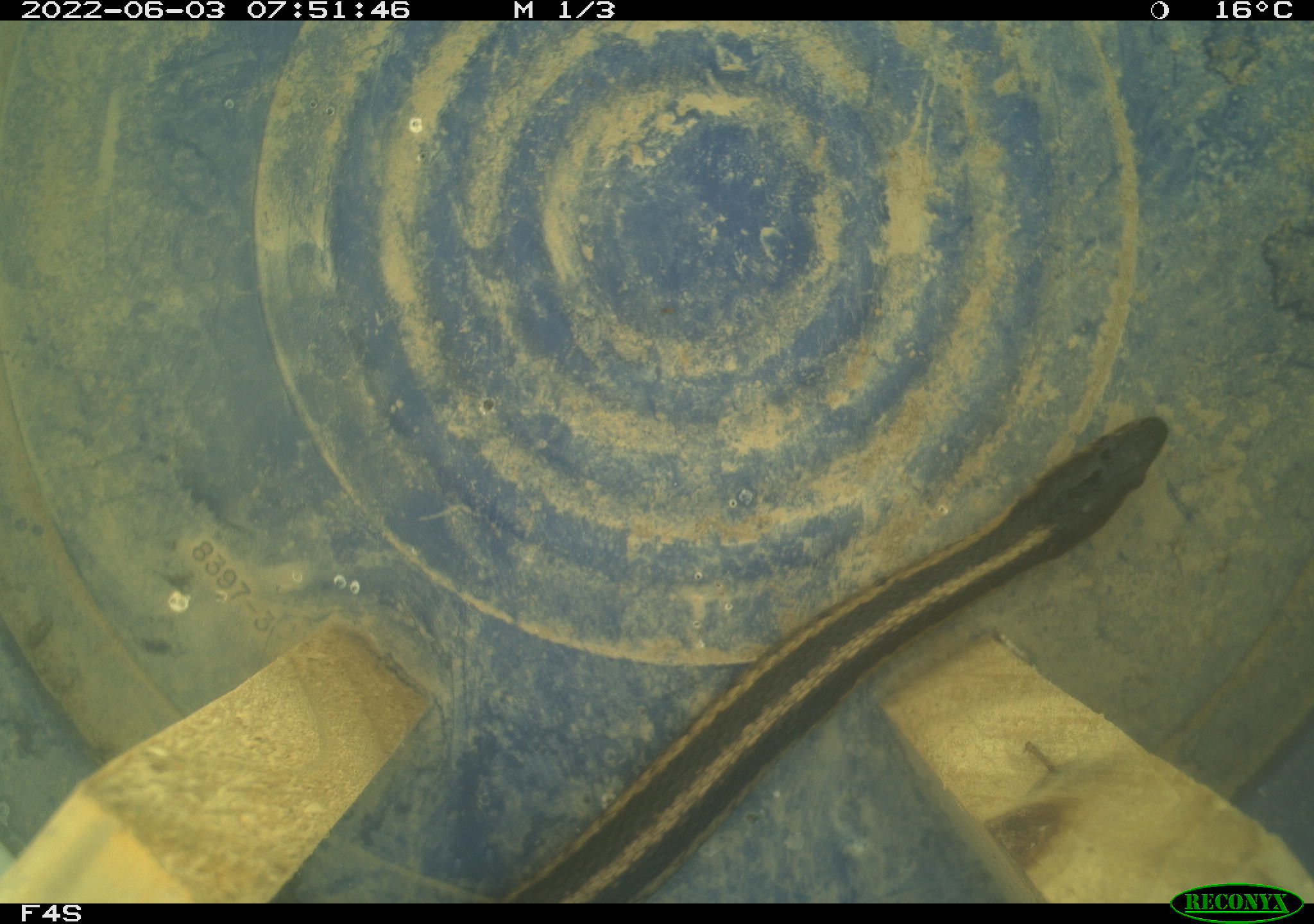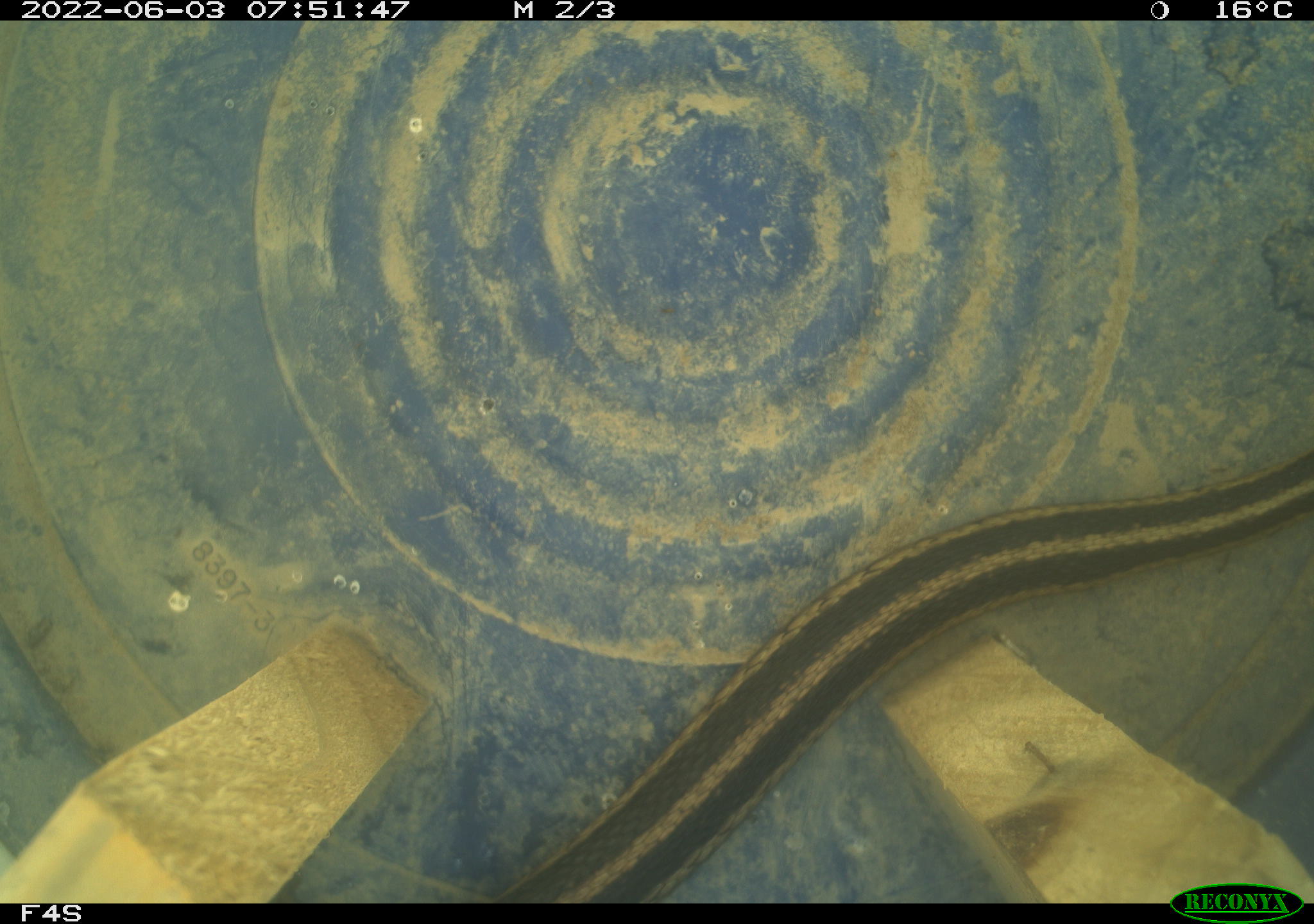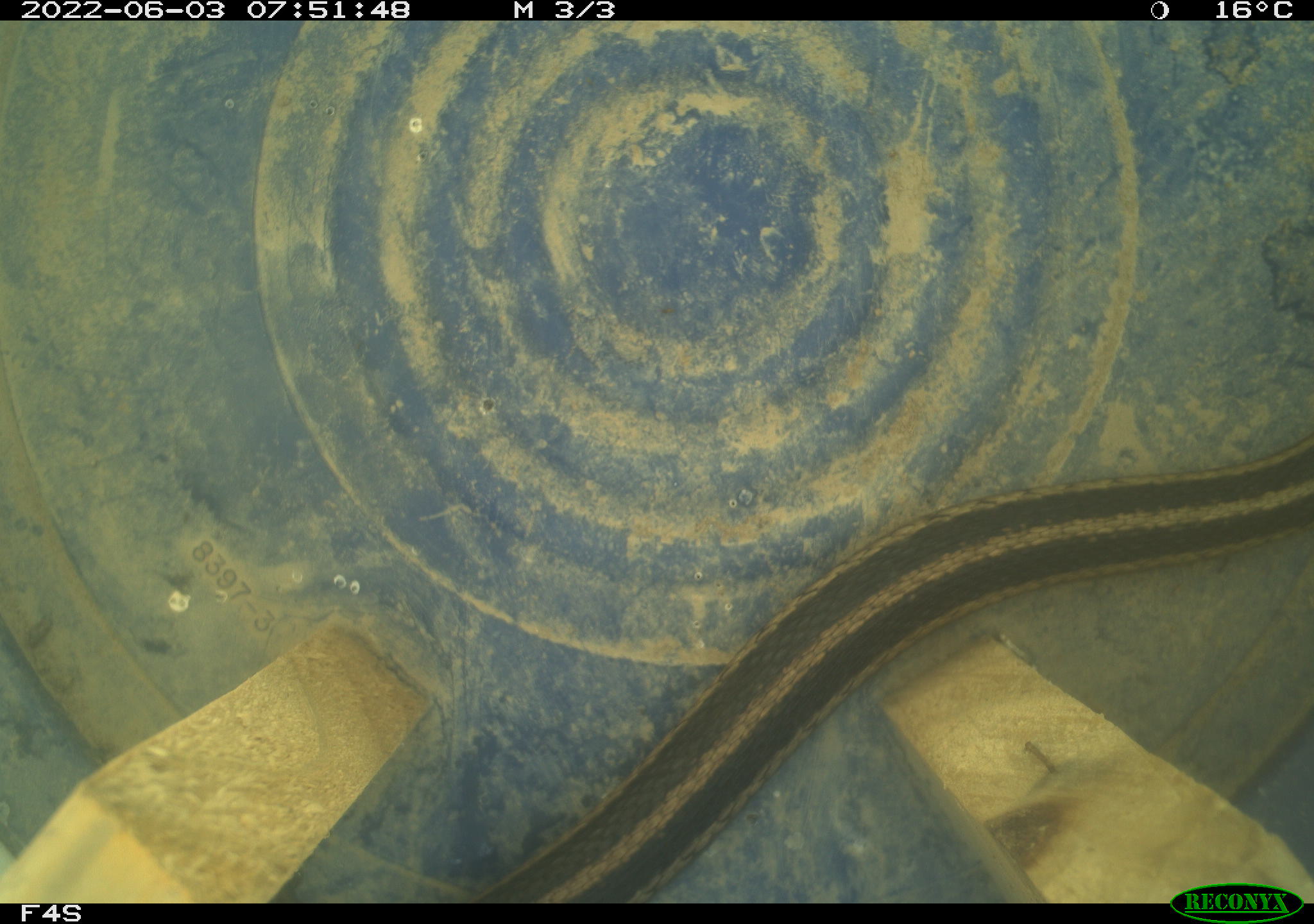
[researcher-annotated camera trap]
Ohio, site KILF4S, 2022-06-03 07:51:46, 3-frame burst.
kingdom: Animalia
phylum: Chordata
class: Reptilia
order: Squamata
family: Colubridae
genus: Thamnophis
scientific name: Thamnophis sirtalis sirtalis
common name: eastern gartersnake